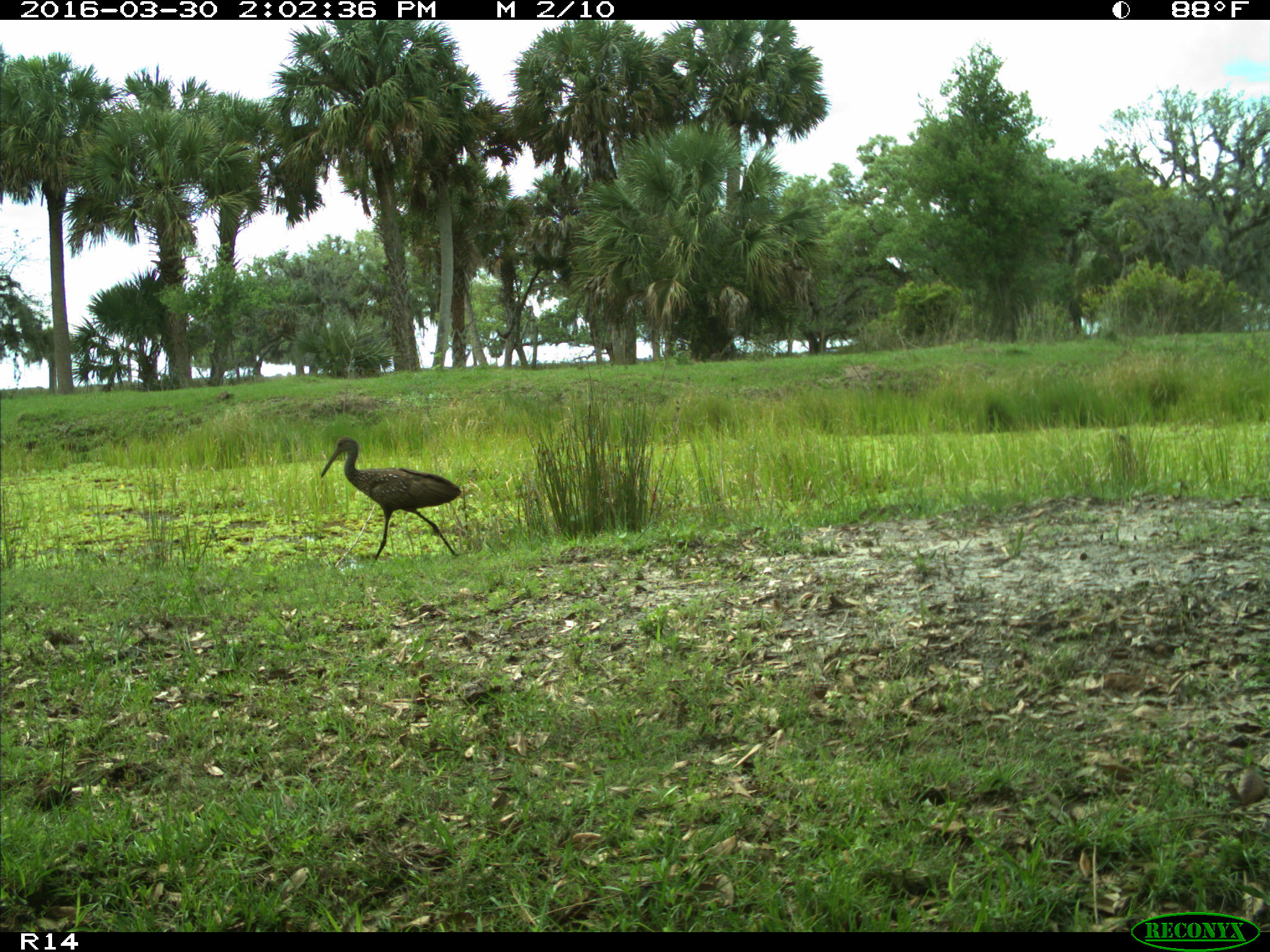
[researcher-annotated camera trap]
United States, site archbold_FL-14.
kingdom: Animalia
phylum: Chordata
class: Aves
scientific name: Aves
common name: birds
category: unidentified bird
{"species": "unidentified bird (birds) (Aves)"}